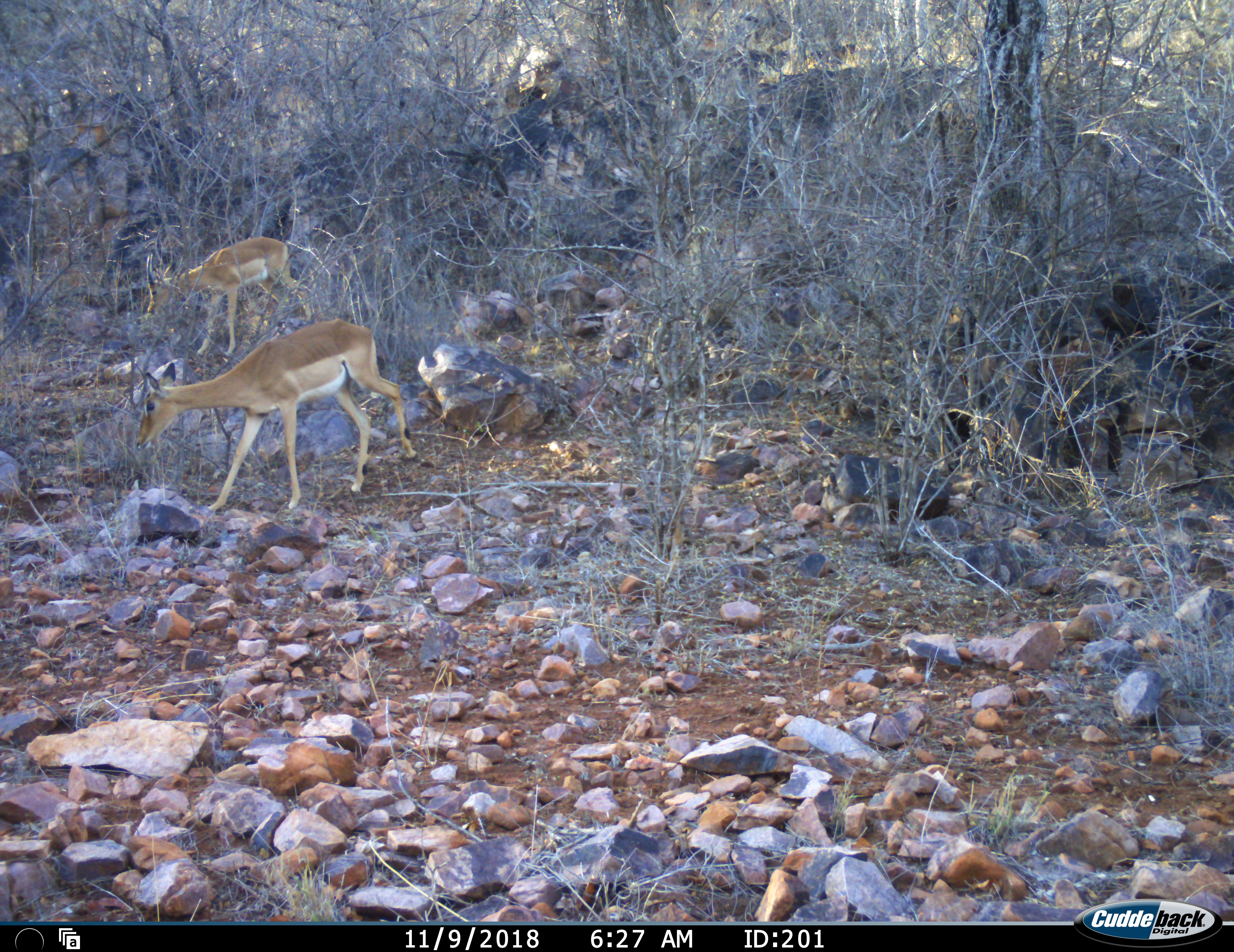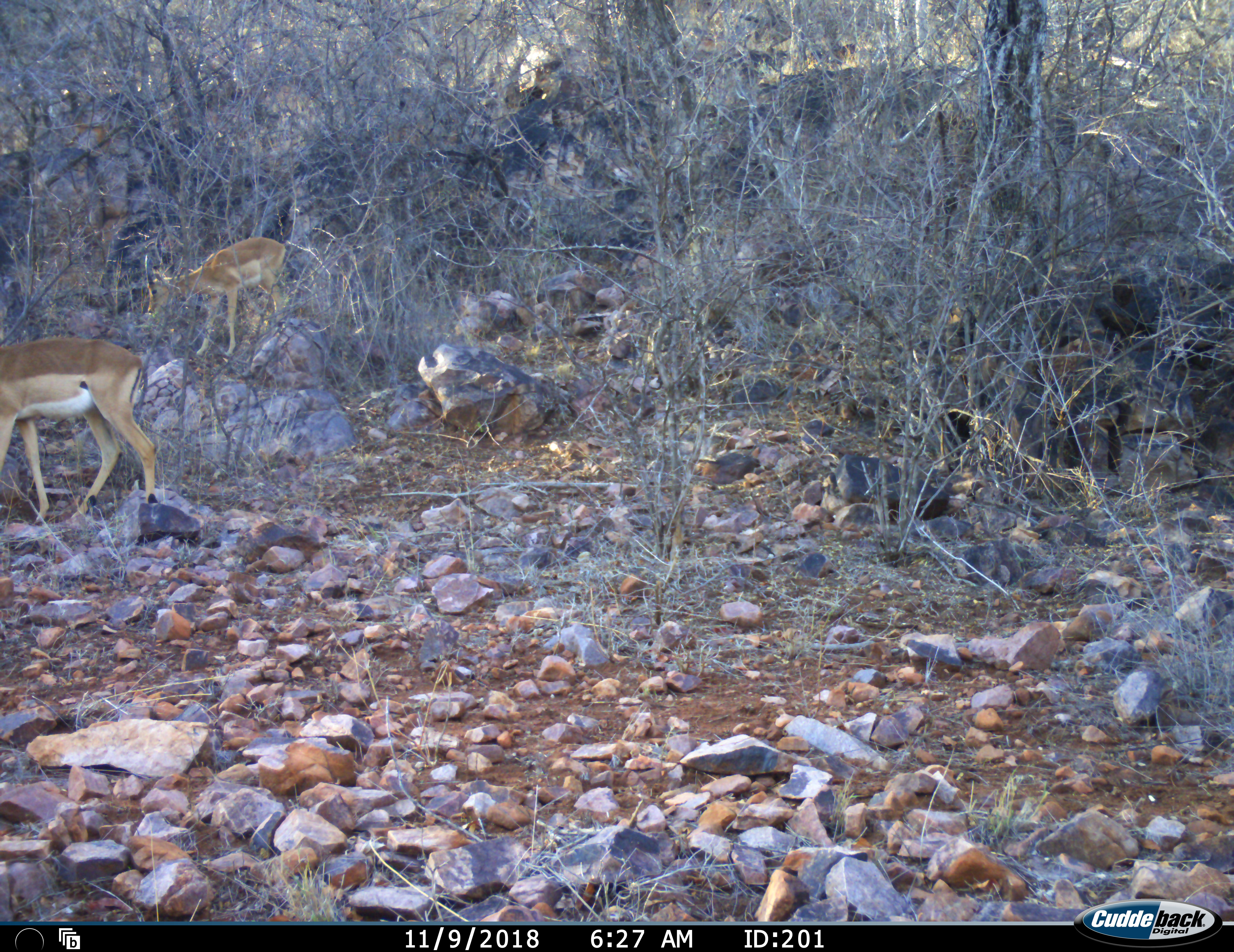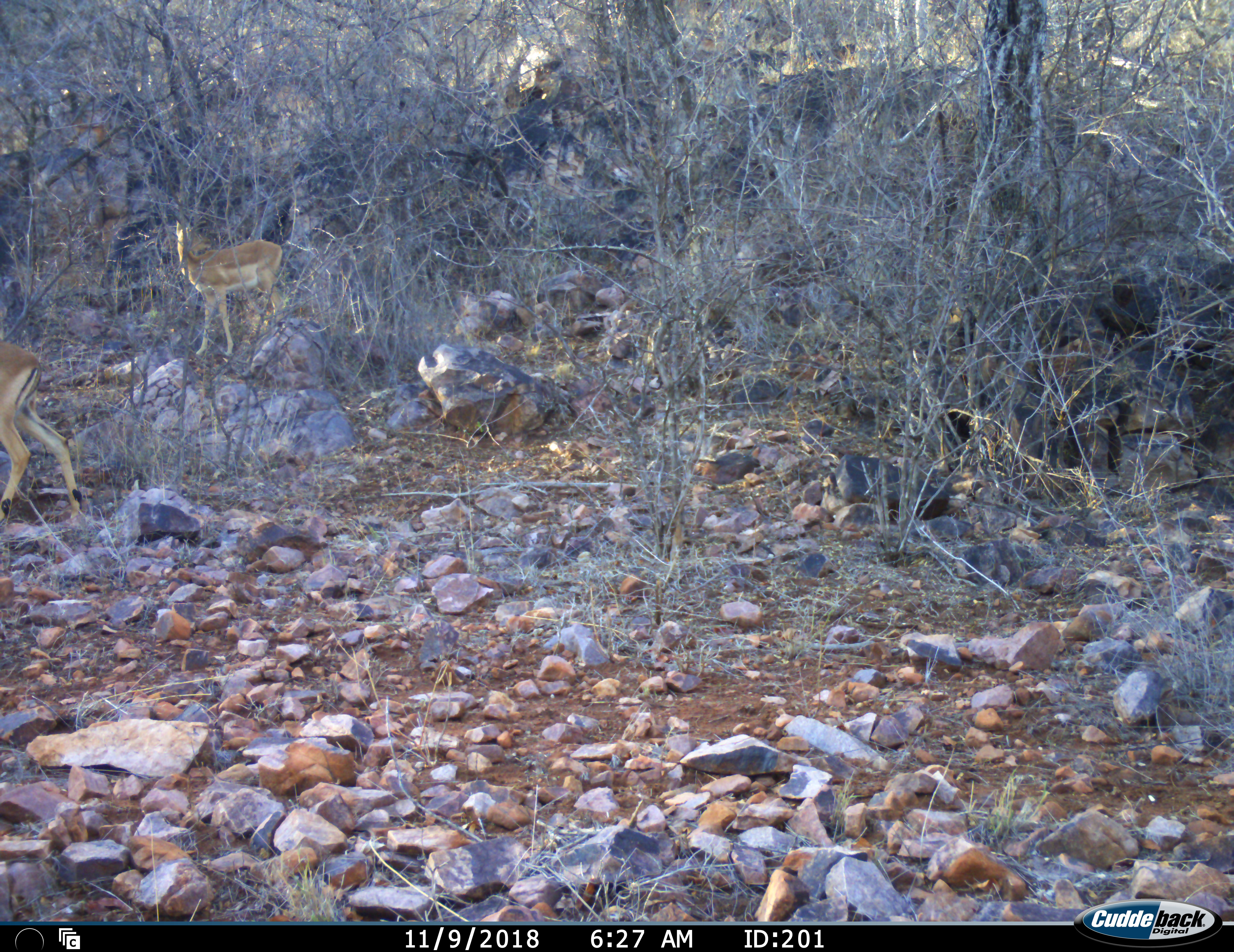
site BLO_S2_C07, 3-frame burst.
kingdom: Animalia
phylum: Chordata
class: Mammalia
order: Artiodactyla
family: Bovidae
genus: Aepyceros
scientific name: Aepyceros melampus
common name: impala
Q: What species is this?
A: Impala (Aepyceros melampus).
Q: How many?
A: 2.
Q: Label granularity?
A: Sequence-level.